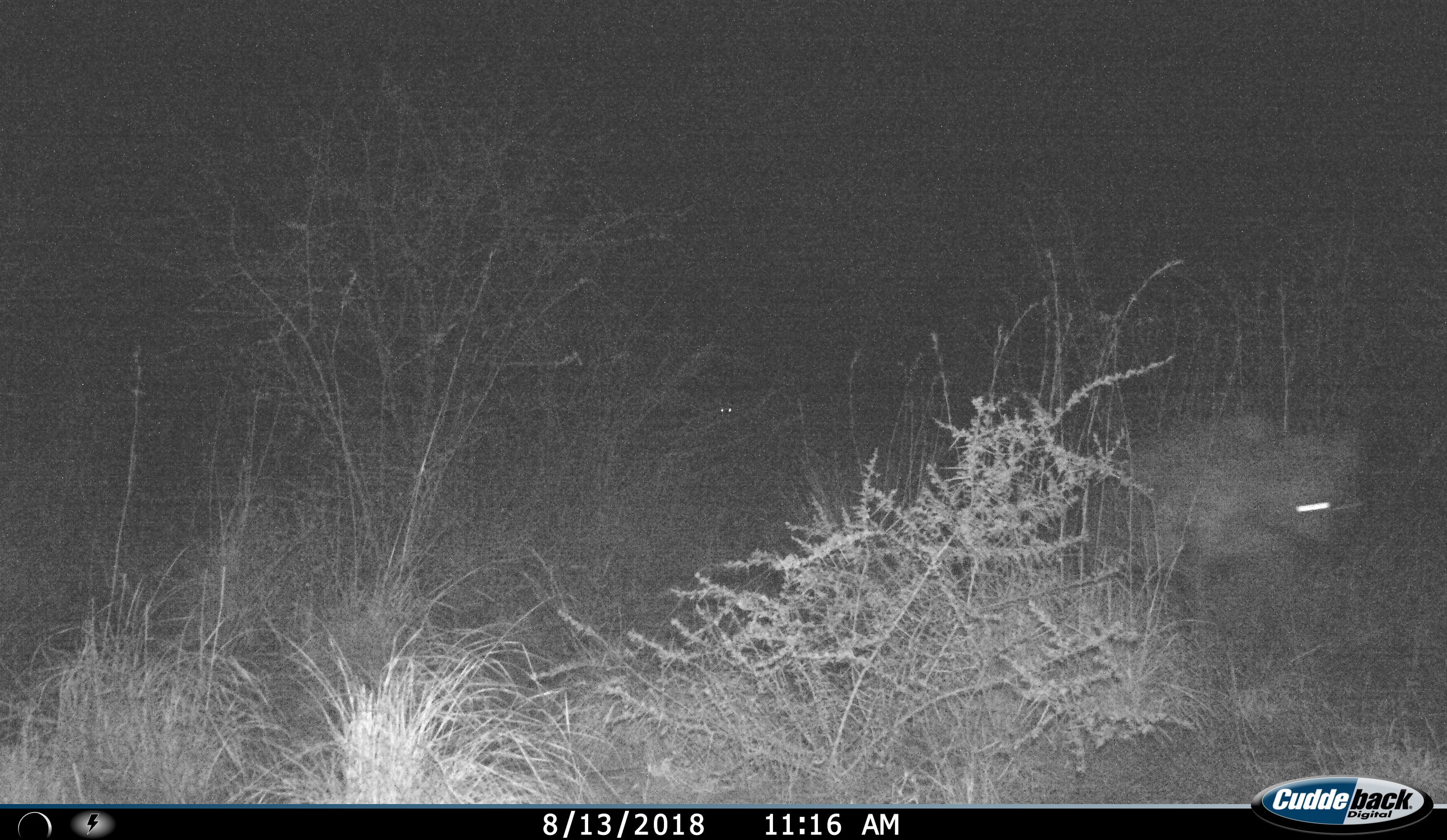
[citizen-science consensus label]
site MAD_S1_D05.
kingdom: Animalia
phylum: Chordata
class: Mammalia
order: Carnivora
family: Hyaenidae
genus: Crocuta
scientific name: Crocuta crocuta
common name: spotted hyena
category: hyenaspotted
Hyenaspotted (spotted hyena) (Crocuta crocuta), count 1. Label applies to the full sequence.